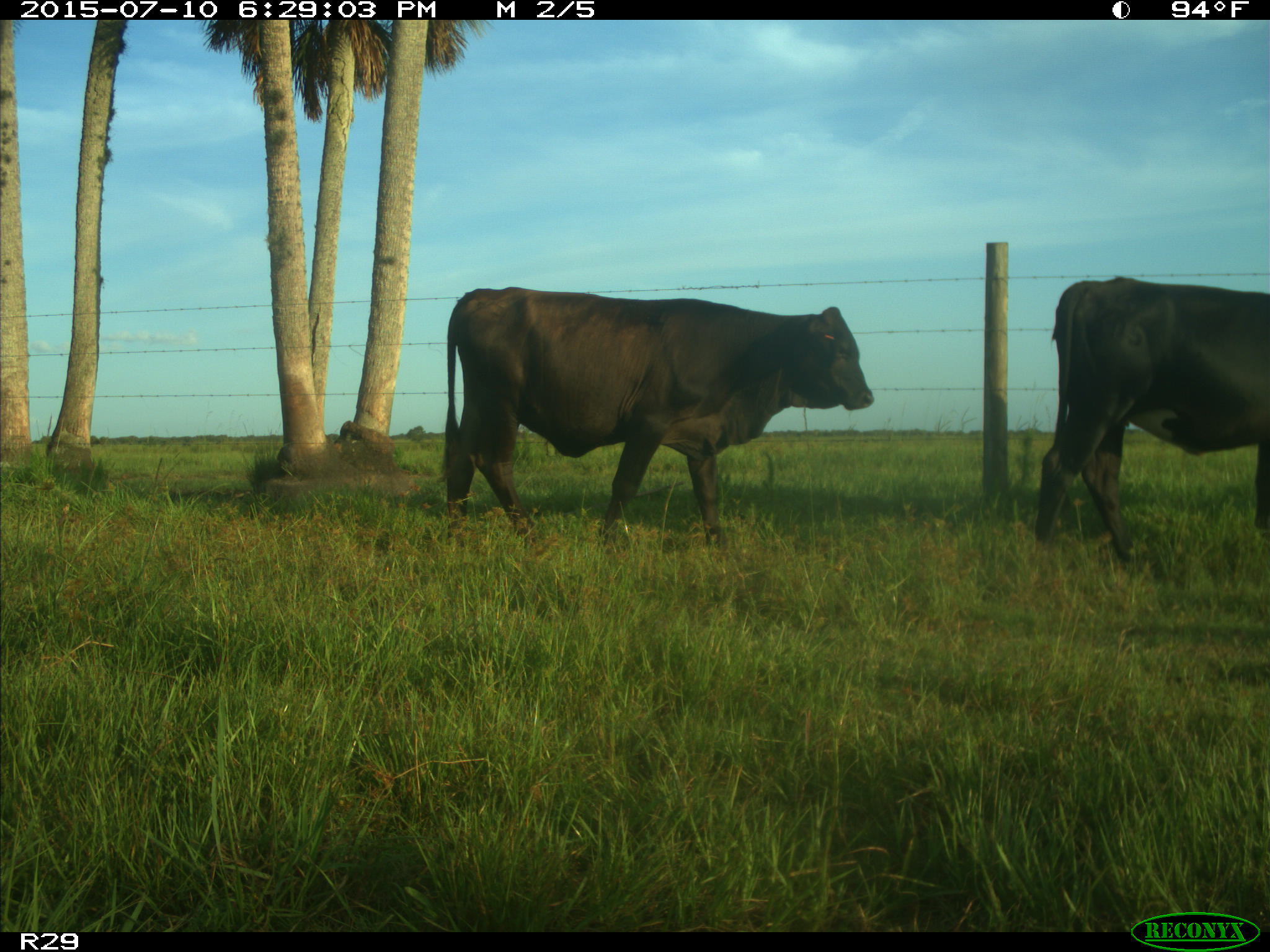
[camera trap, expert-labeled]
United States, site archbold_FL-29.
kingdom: Animalia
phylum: Chordata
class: Mammalia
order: Artiodactyla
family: Bovidae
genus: Bos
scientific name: Bos taurus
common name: domestic cow